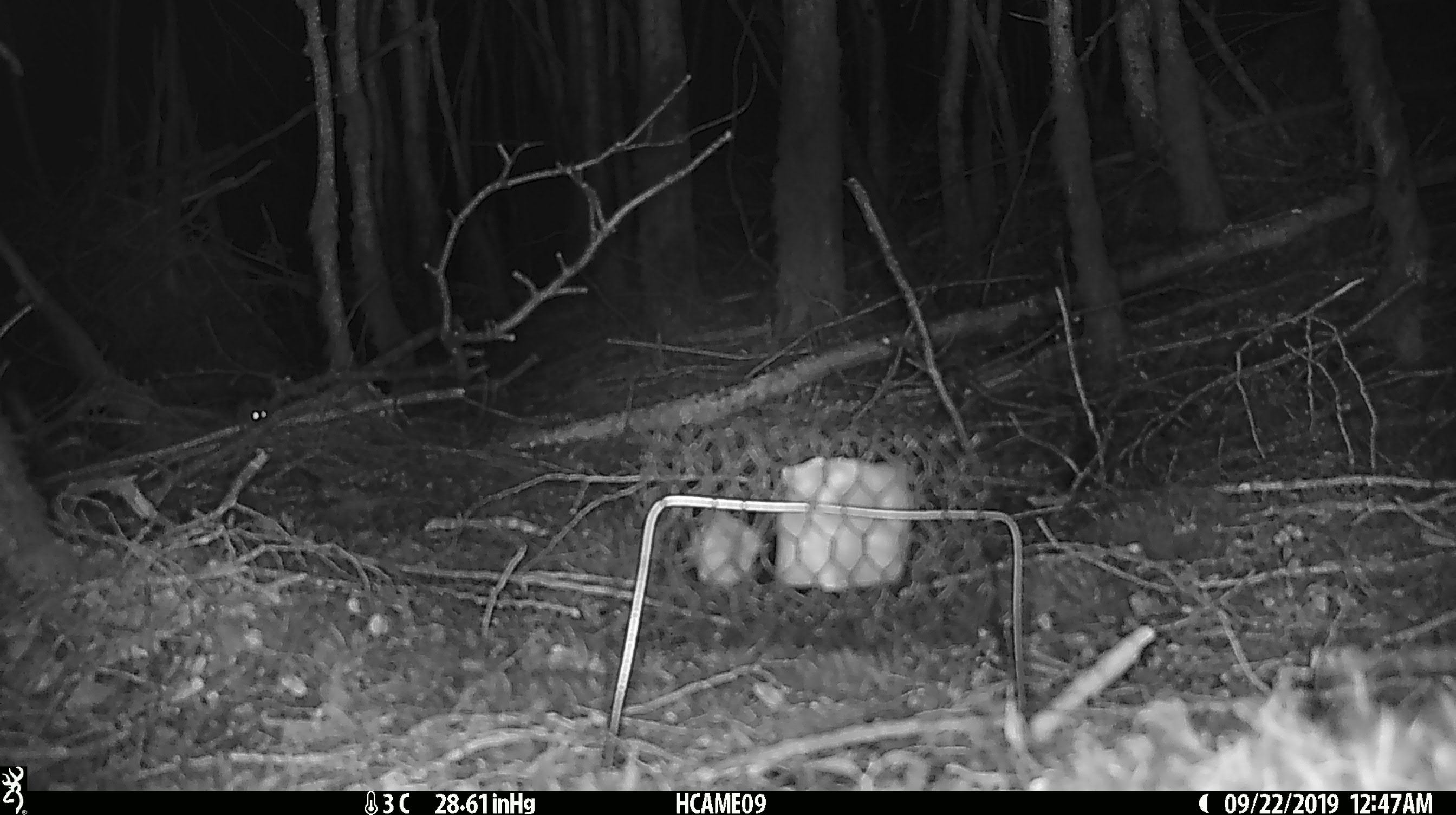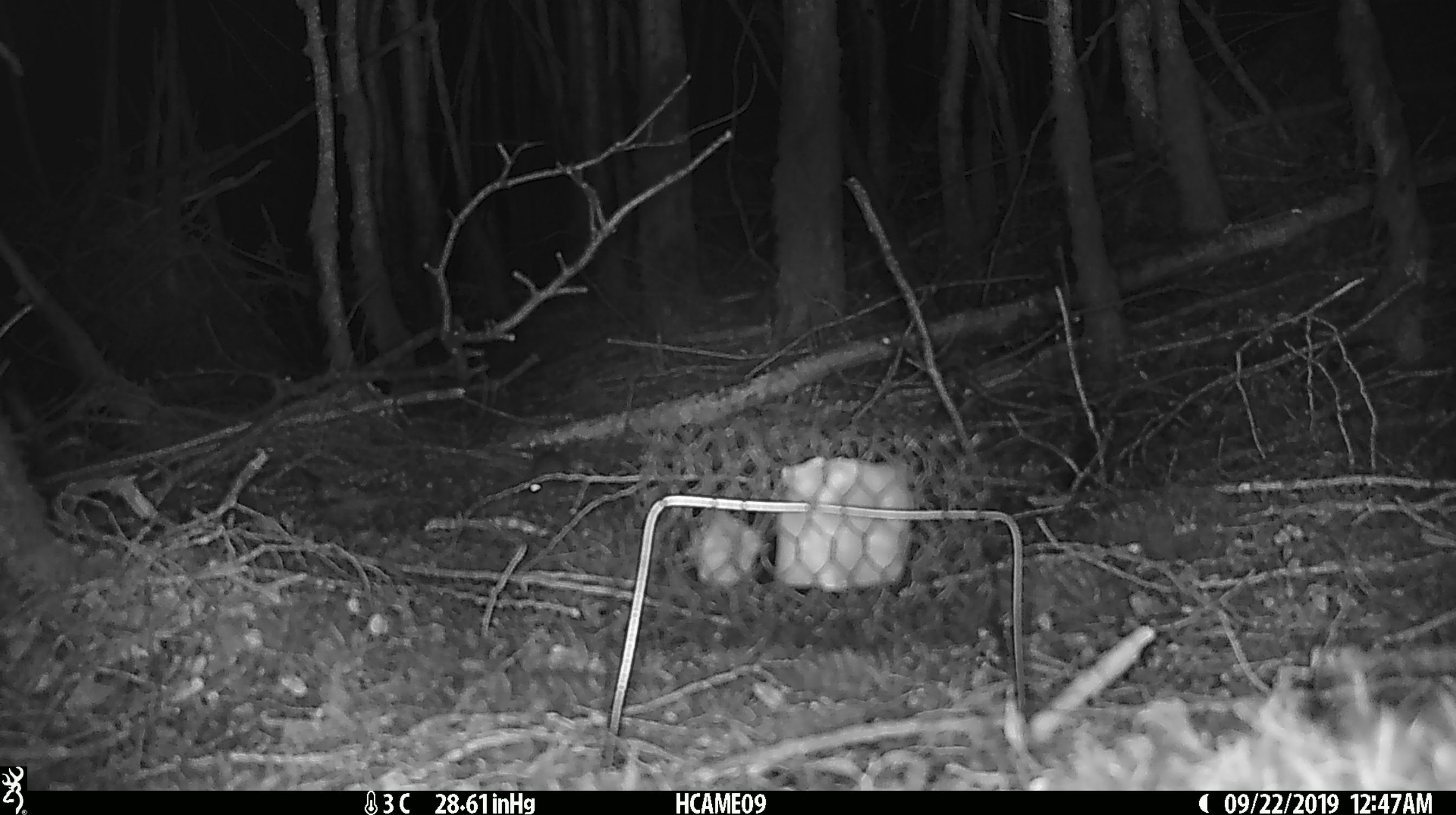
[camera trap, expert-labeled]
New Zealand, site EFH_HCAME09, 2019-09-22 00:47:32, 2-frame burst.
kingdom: Animalia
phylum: Chordata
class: Mammalia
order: Rodentia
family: Muridae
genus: Mus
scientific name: Mus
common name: mouse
Mouse (Mus).